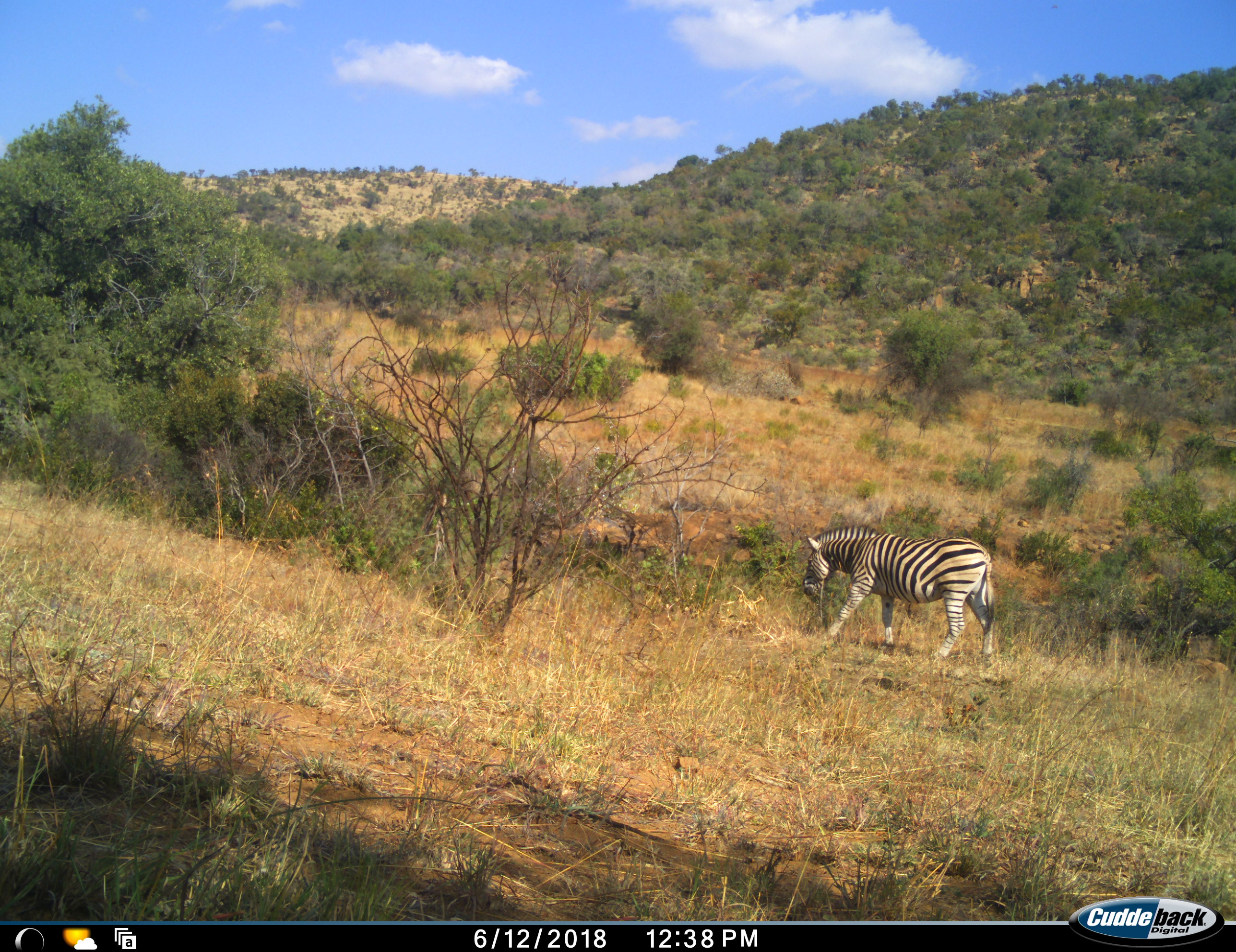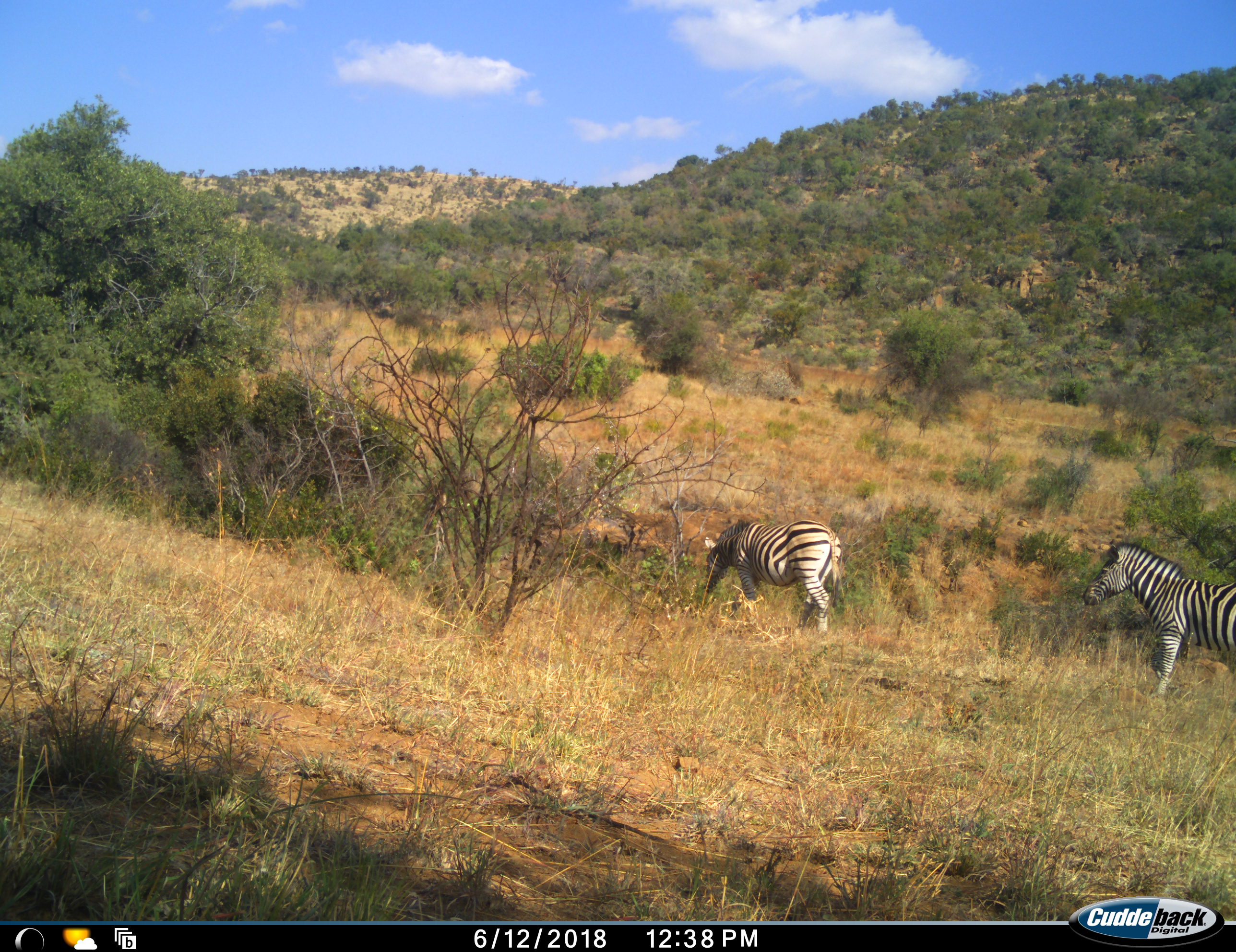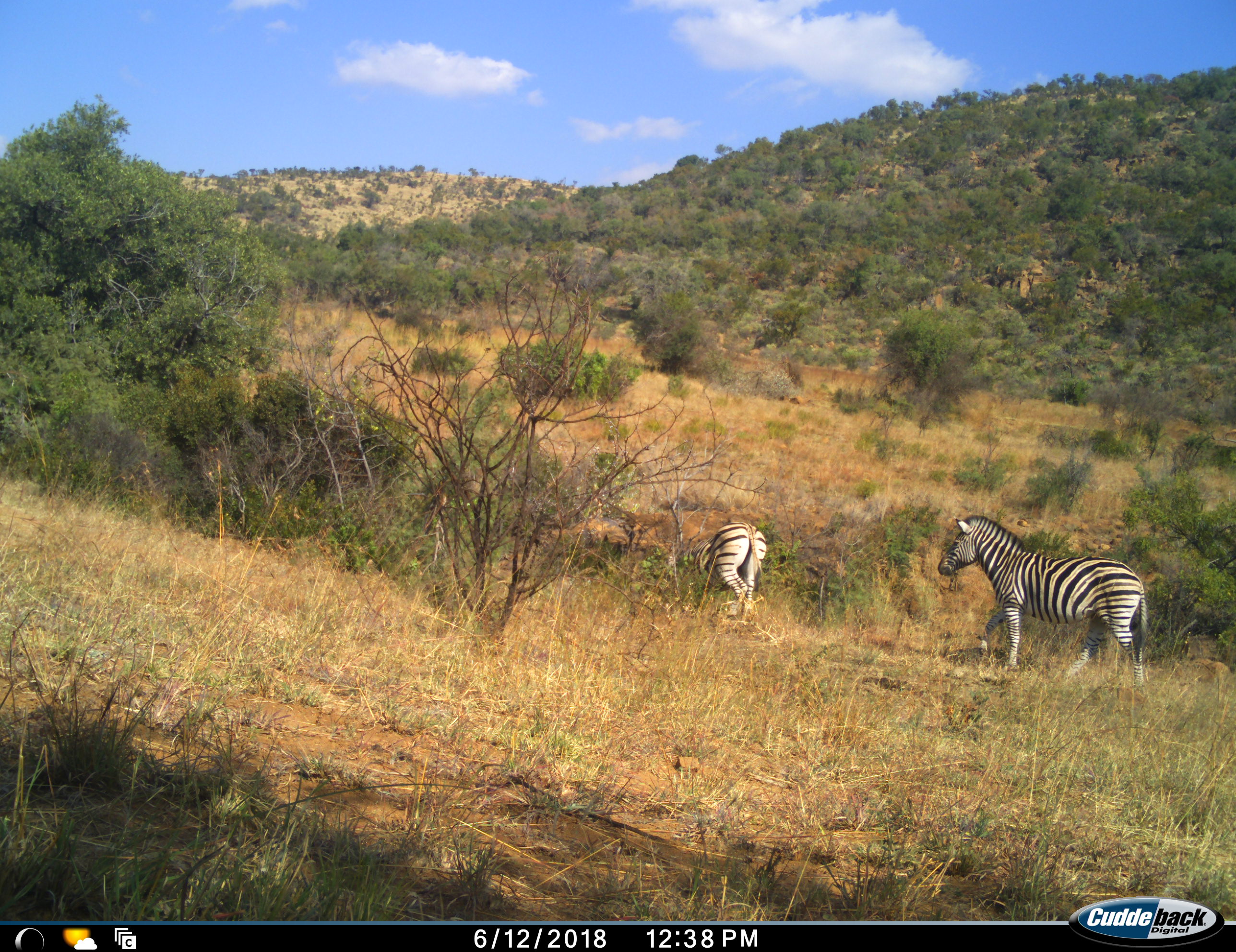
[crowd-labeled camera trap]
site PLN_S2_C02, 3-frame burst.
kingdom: Animalia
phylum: Chordata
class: Mammalia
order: Perissodactyla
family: Equidae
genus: Equus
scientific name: Equus quagga burchellii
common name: burchell's zebra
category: zebraburchells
Zebraburchells (burchell's zebra) (Equus quagga burchellii), count 2. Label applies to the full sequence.